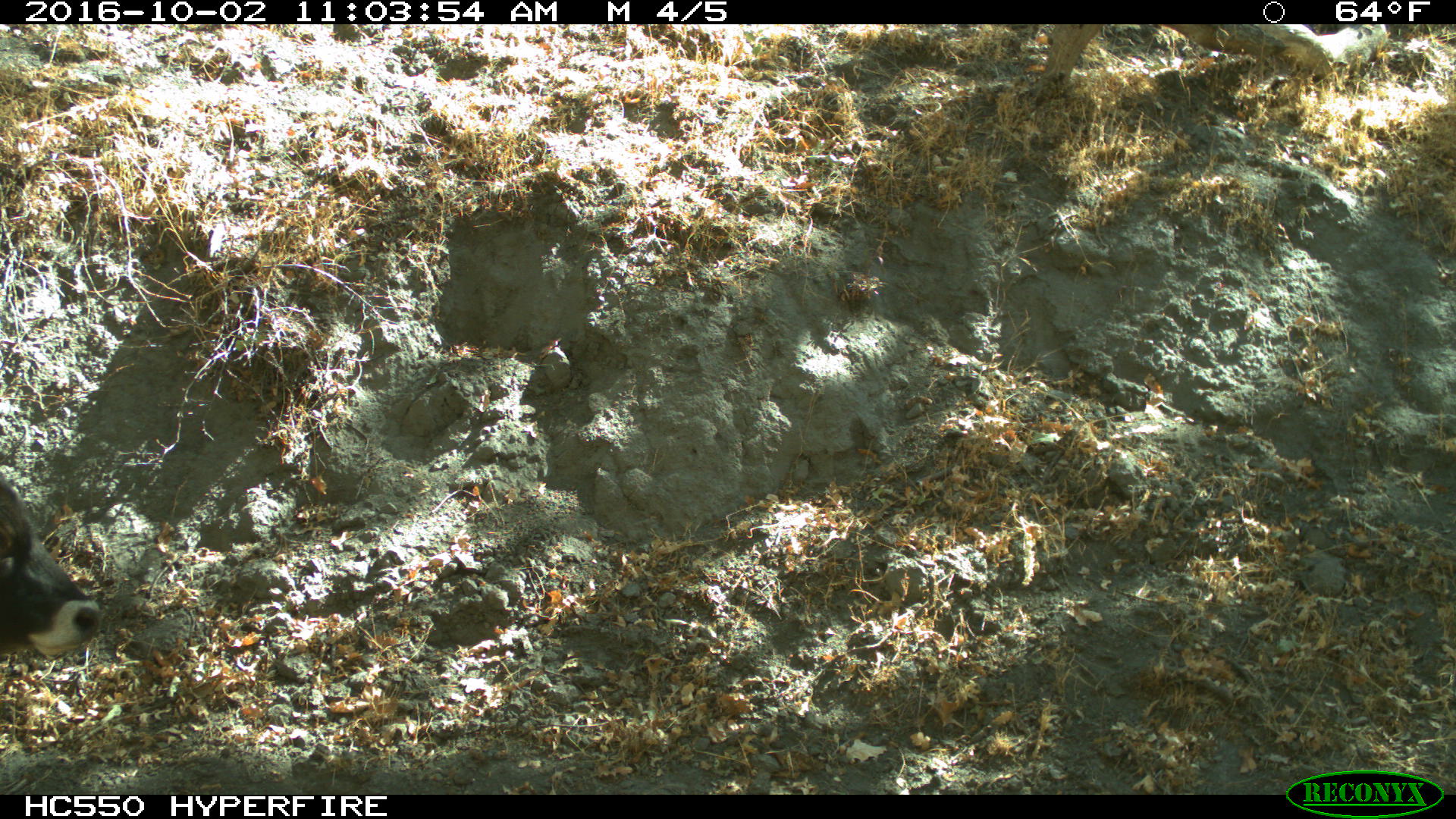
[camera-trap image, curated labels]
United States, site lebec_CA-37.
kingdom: Animalia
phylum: Chordata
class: Mammalia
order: Artiodactyla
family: Bovidae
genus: Bos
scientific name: Bos taurus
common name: domestic cow